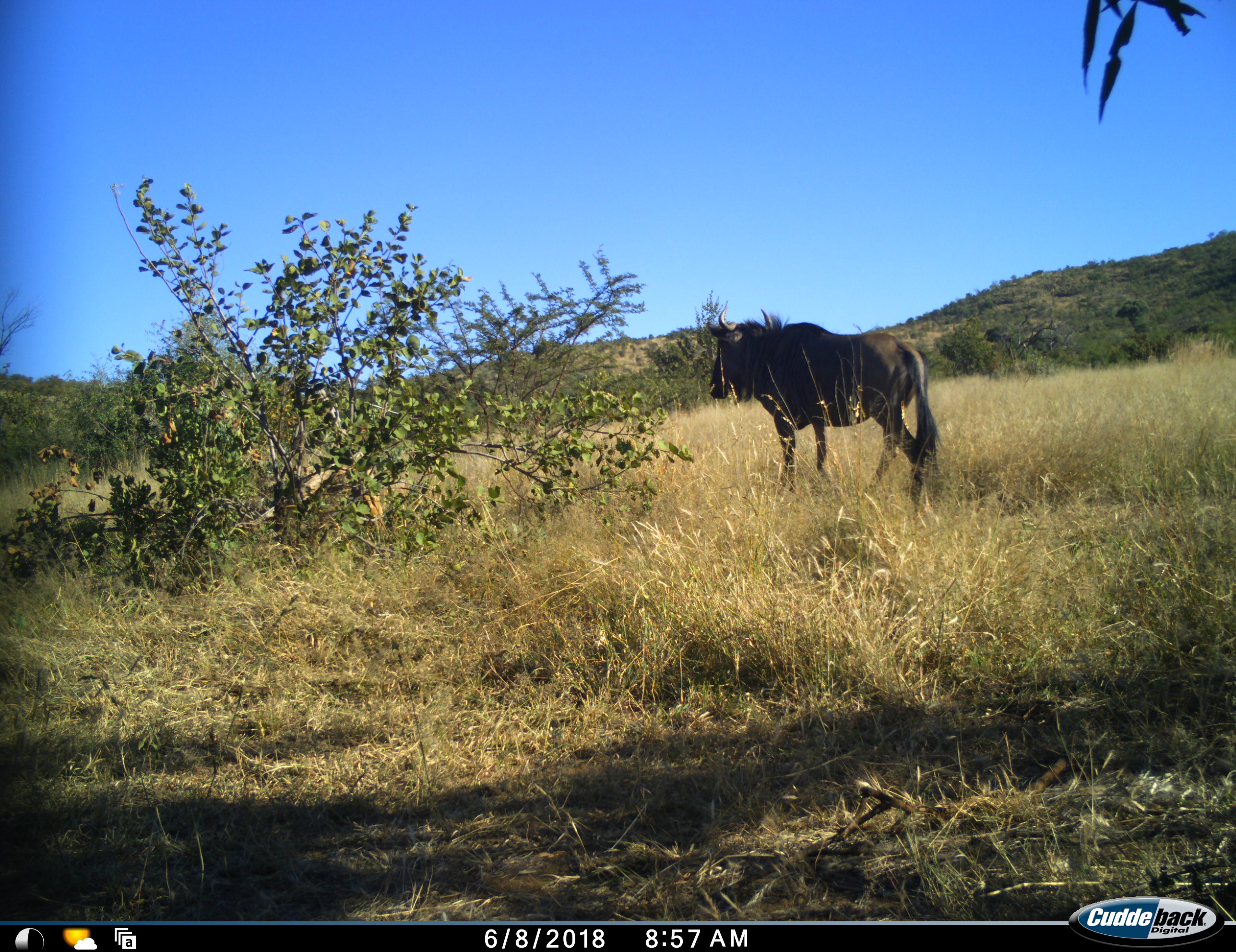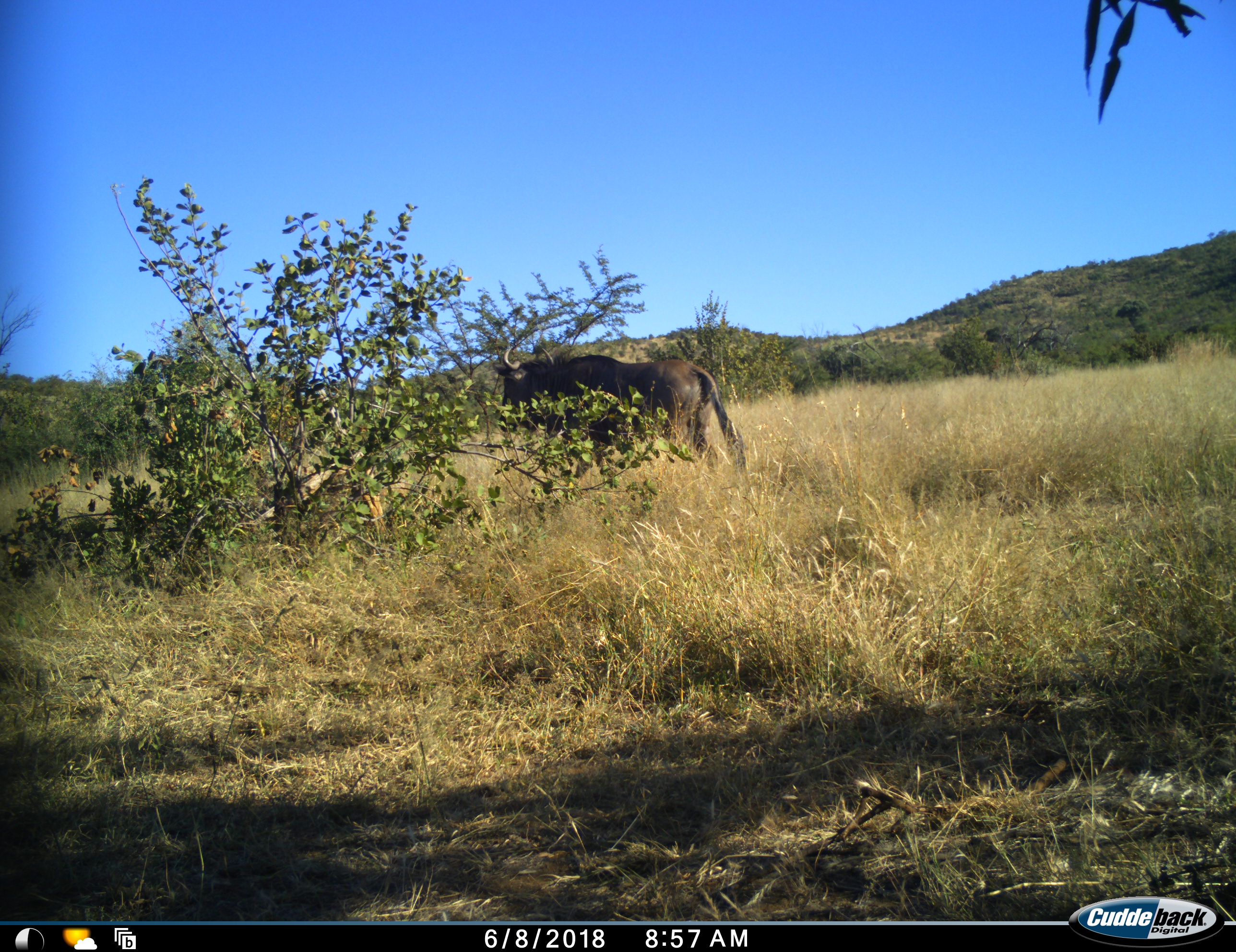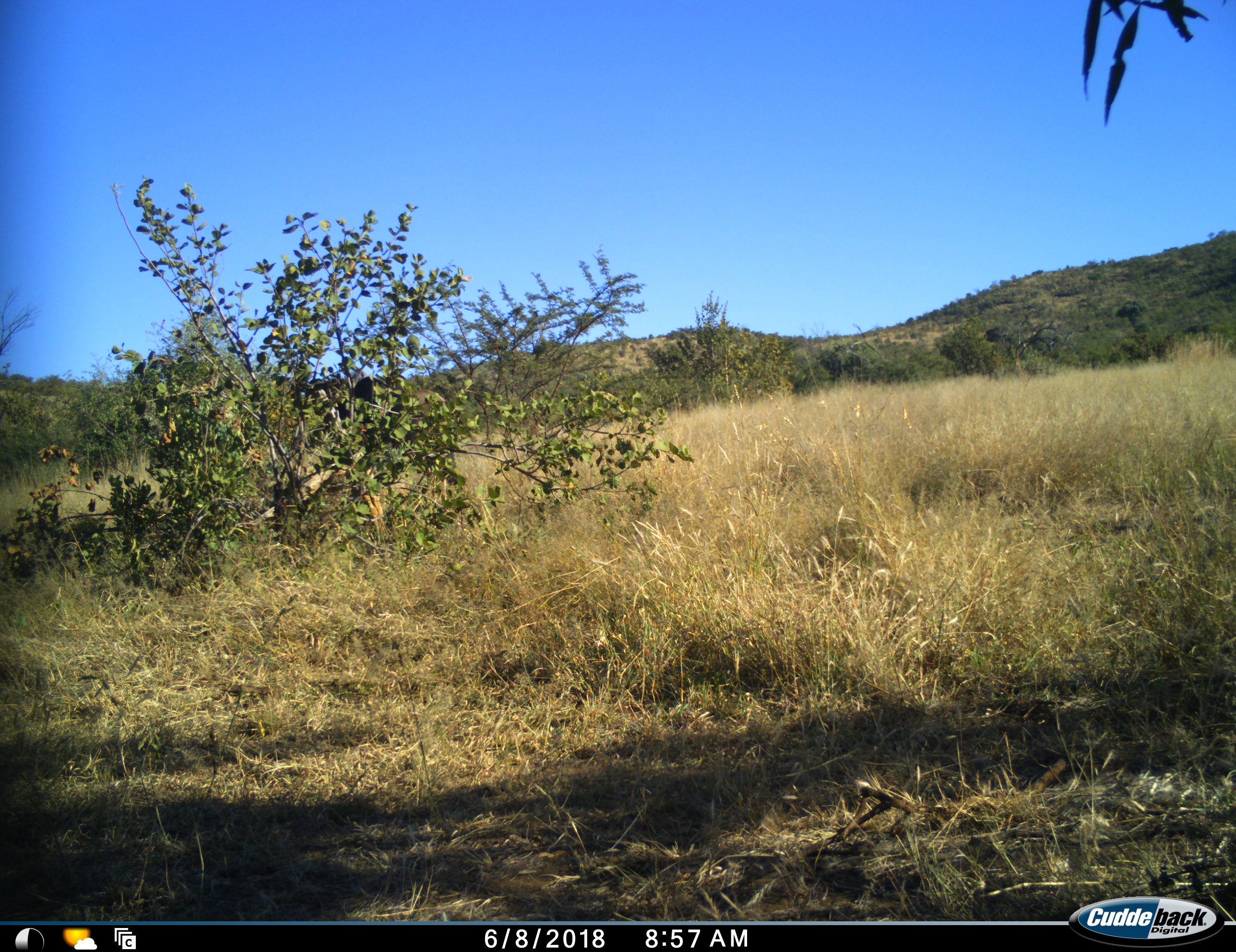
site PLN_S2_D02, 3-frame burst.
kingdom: Animalia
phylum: Chordata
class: Mammalia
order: Artiodactyla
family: Bovidae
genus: Connochaetes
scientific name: Connochaetes taurinus taurinus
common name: blue wildebeest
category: wildebeestblue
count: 1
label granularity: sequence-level